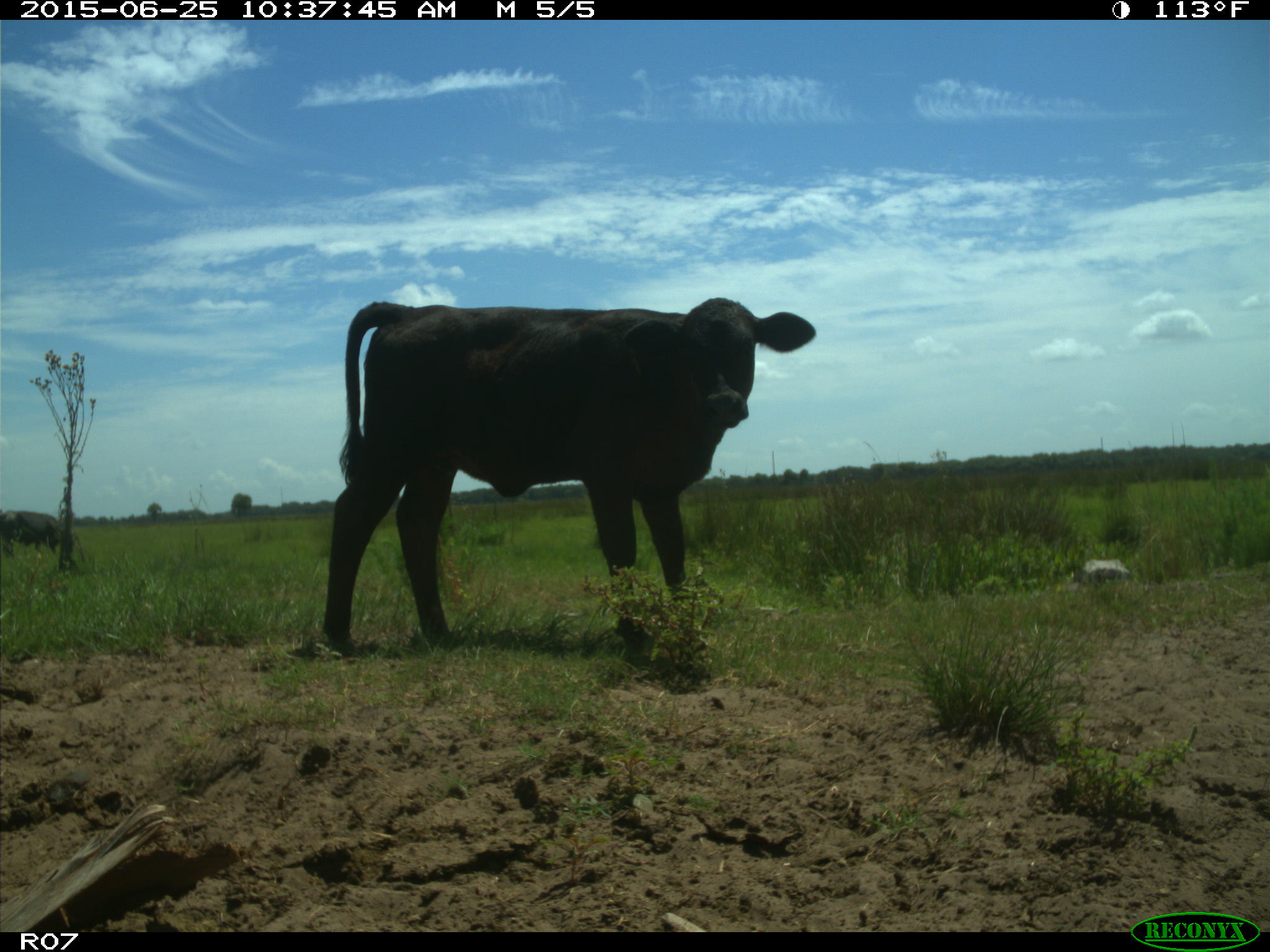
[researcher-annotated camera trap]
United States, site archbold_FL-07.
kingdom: Animalia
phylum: Chordata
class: Mammalia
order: Artiodactyla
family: Bovidae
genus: Bos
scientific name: Bos taurus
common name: domestic cow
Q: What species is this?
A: Bos taurus (domestic cow).